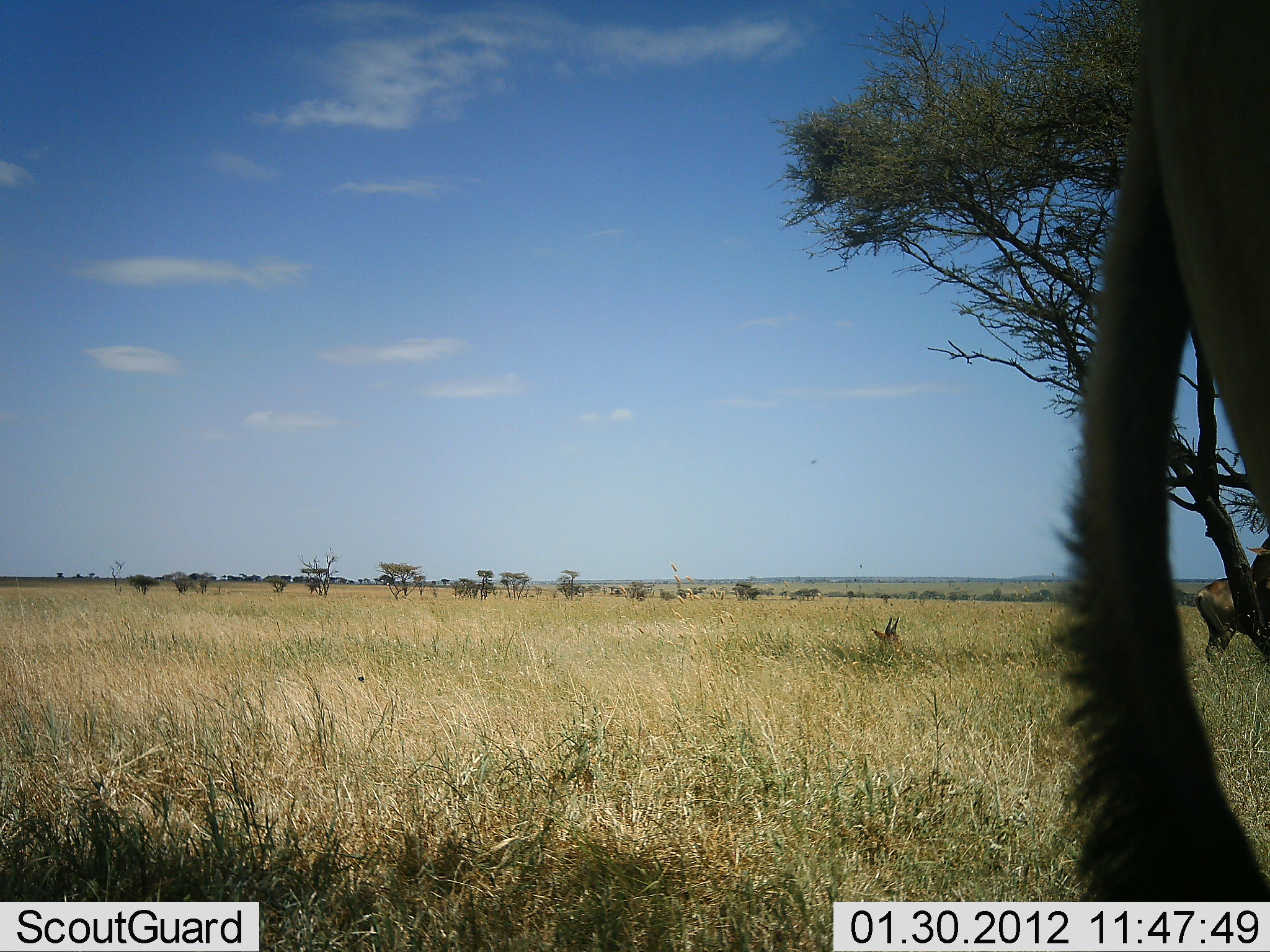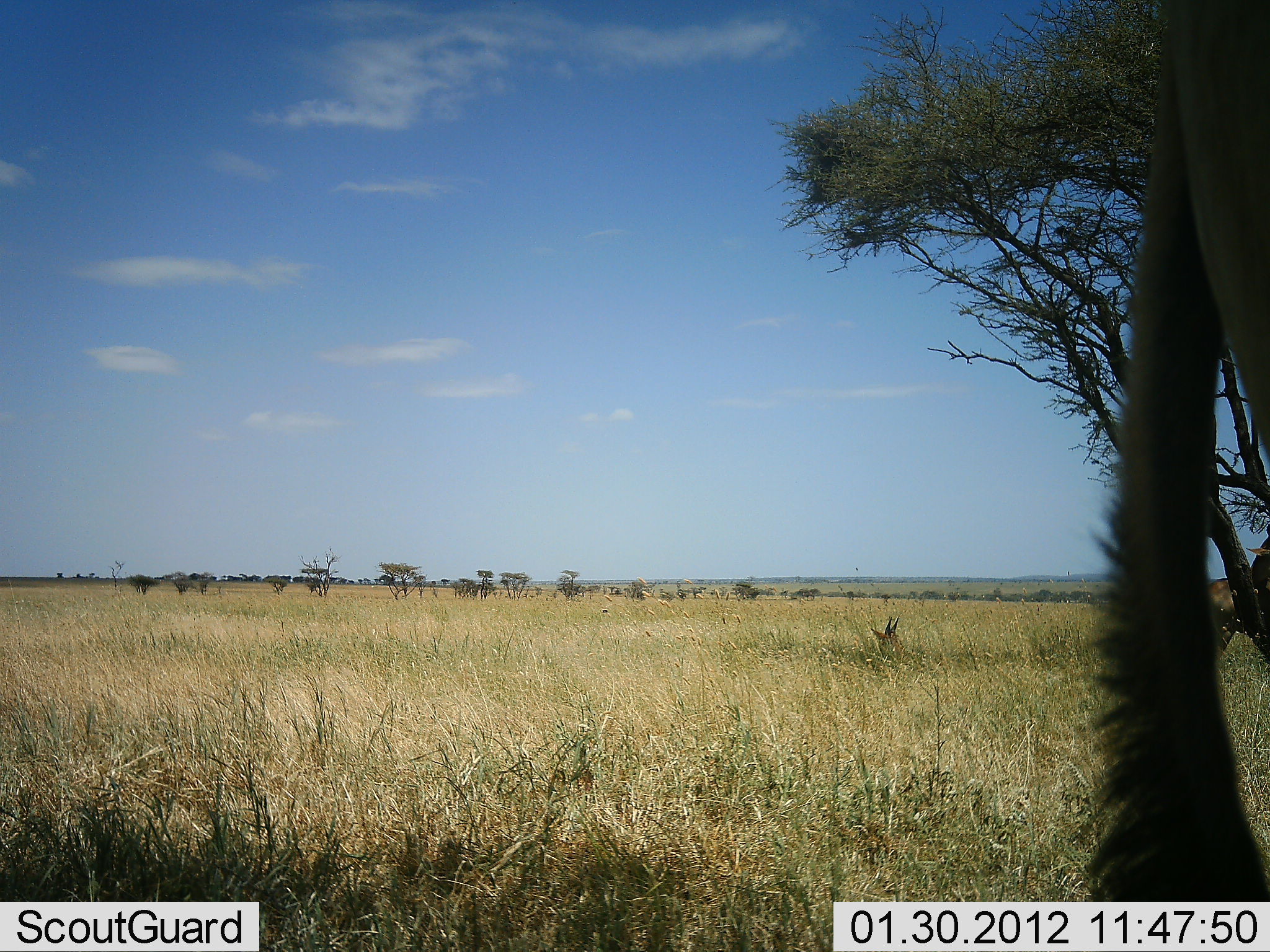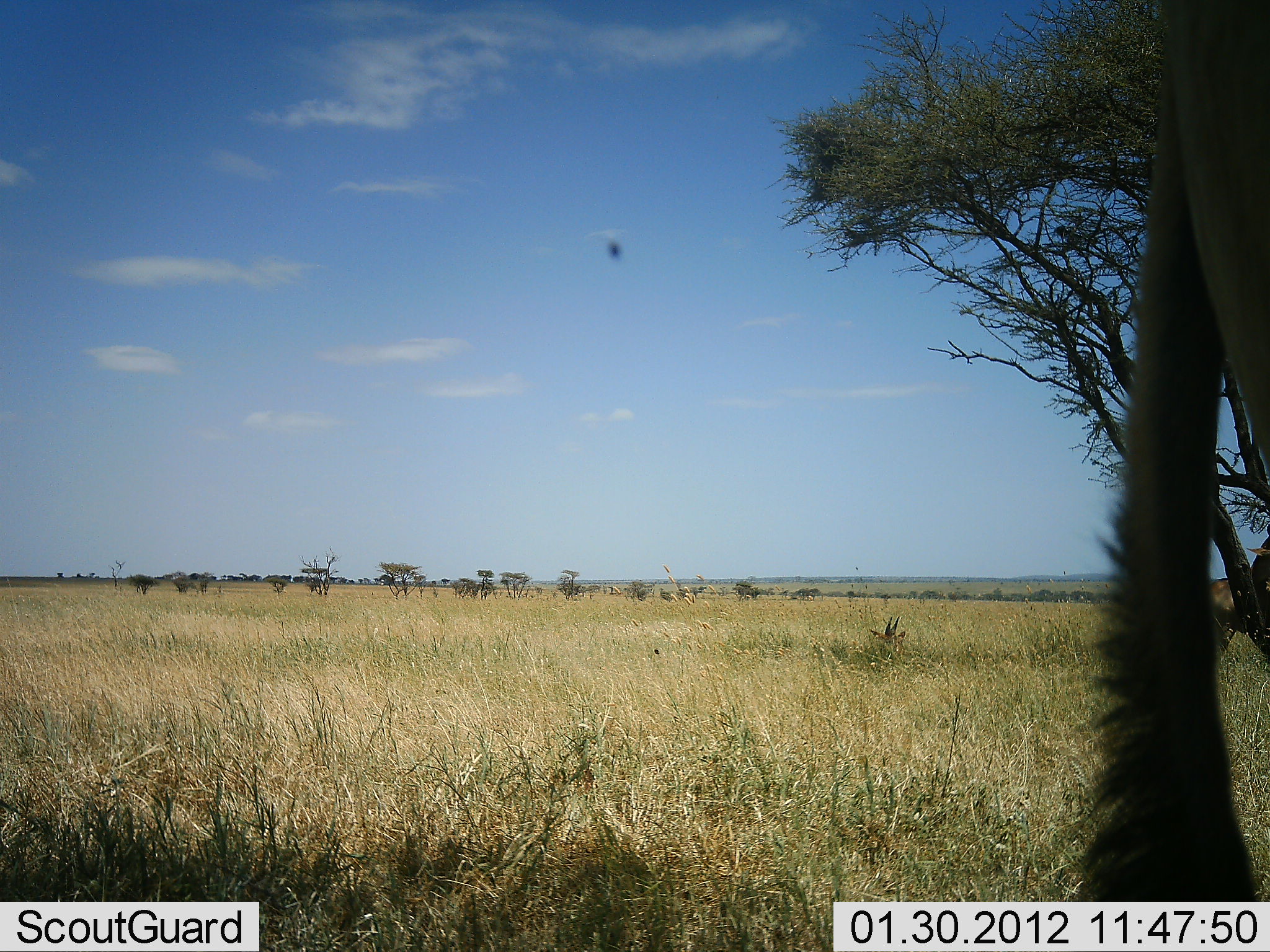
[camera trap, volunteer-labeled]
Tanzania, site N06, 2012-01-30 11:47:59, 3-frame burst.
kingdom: Animalia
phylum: Chordata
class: Mammalia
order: Artiodactyla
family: Bovidae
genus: Alcelaphus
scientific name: Alcelaphus buselaphus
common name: hartebeest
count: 2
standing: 100%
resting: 36%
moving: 0%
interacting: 0%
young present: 9%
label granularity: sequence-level